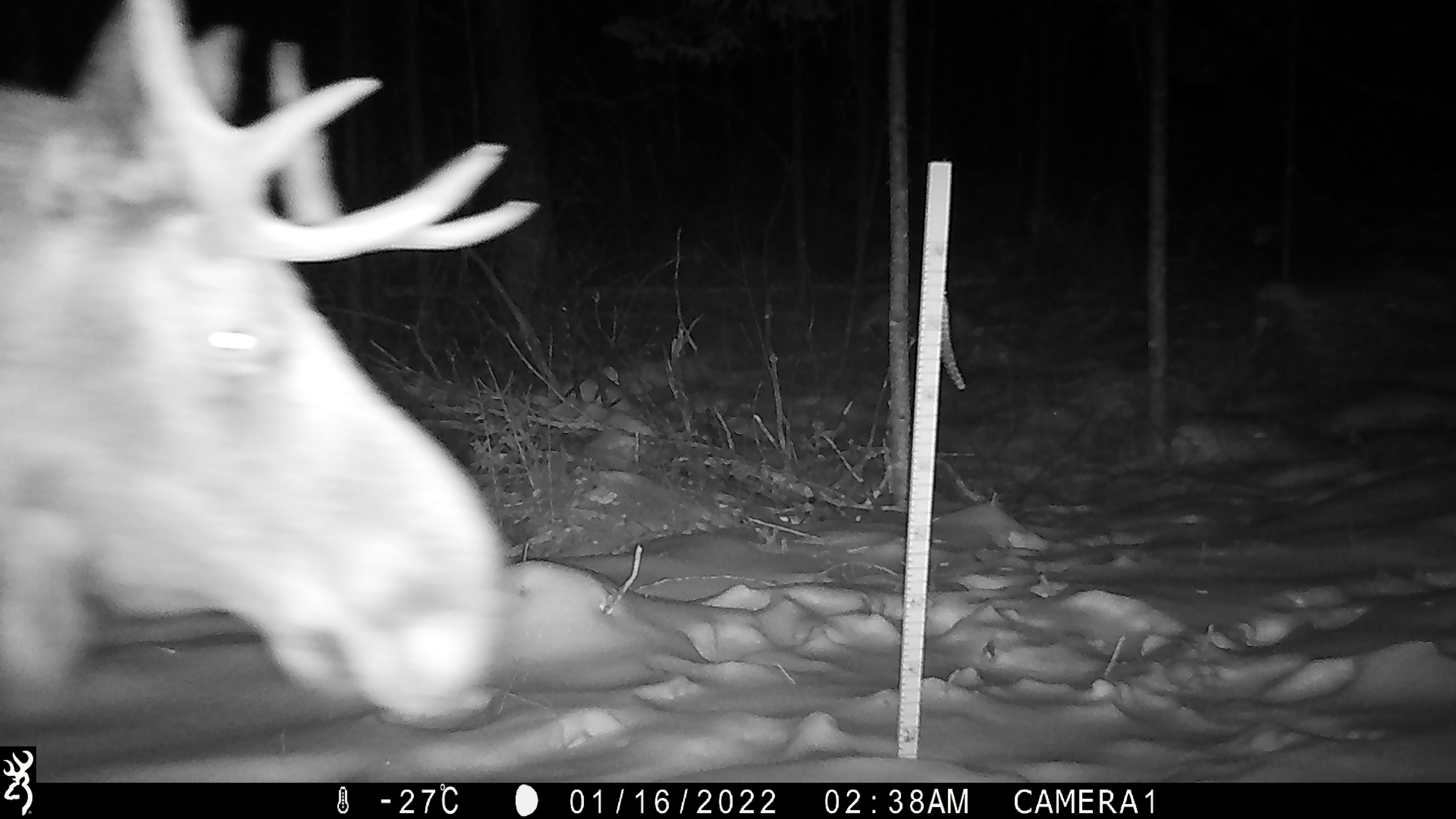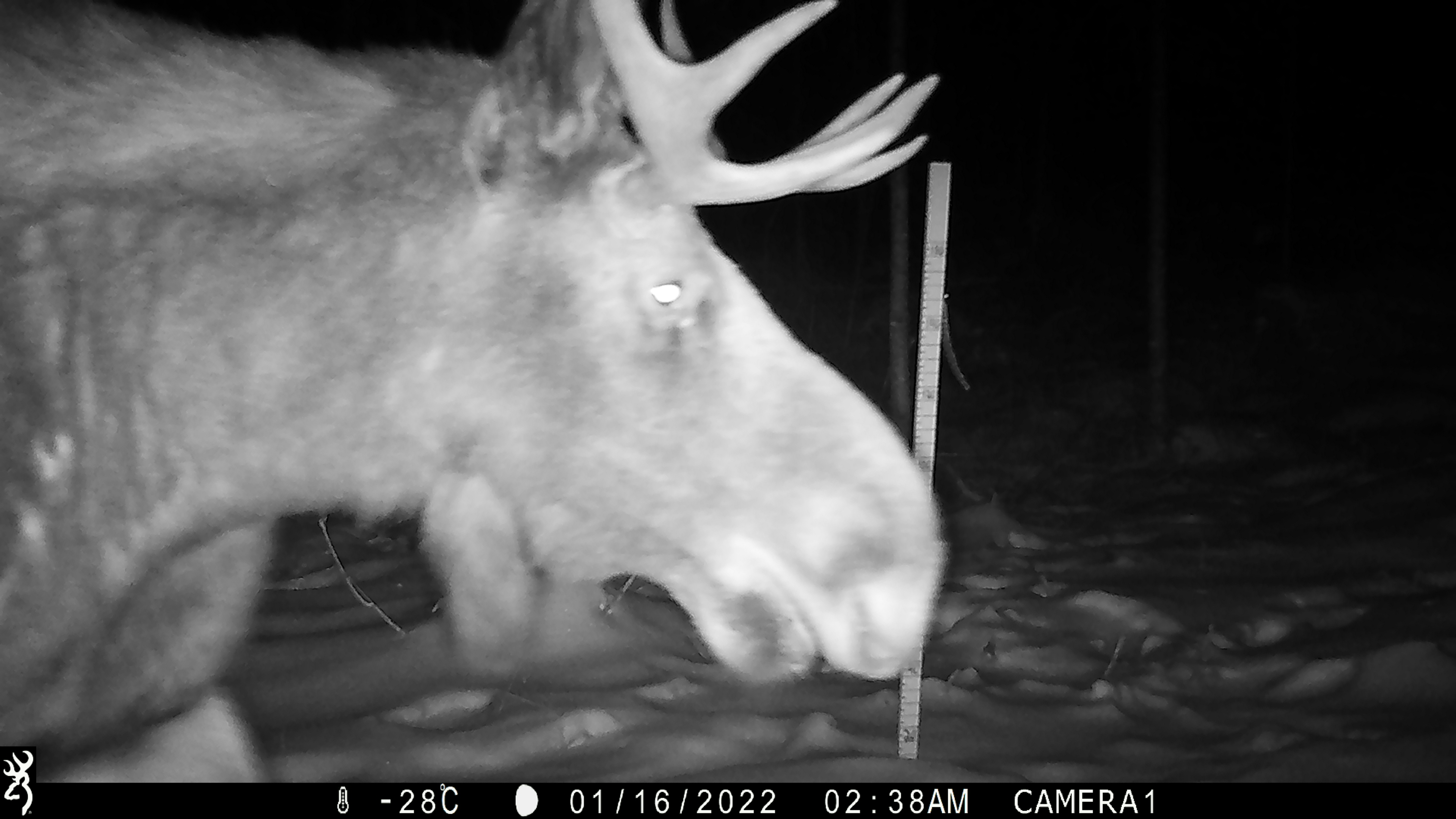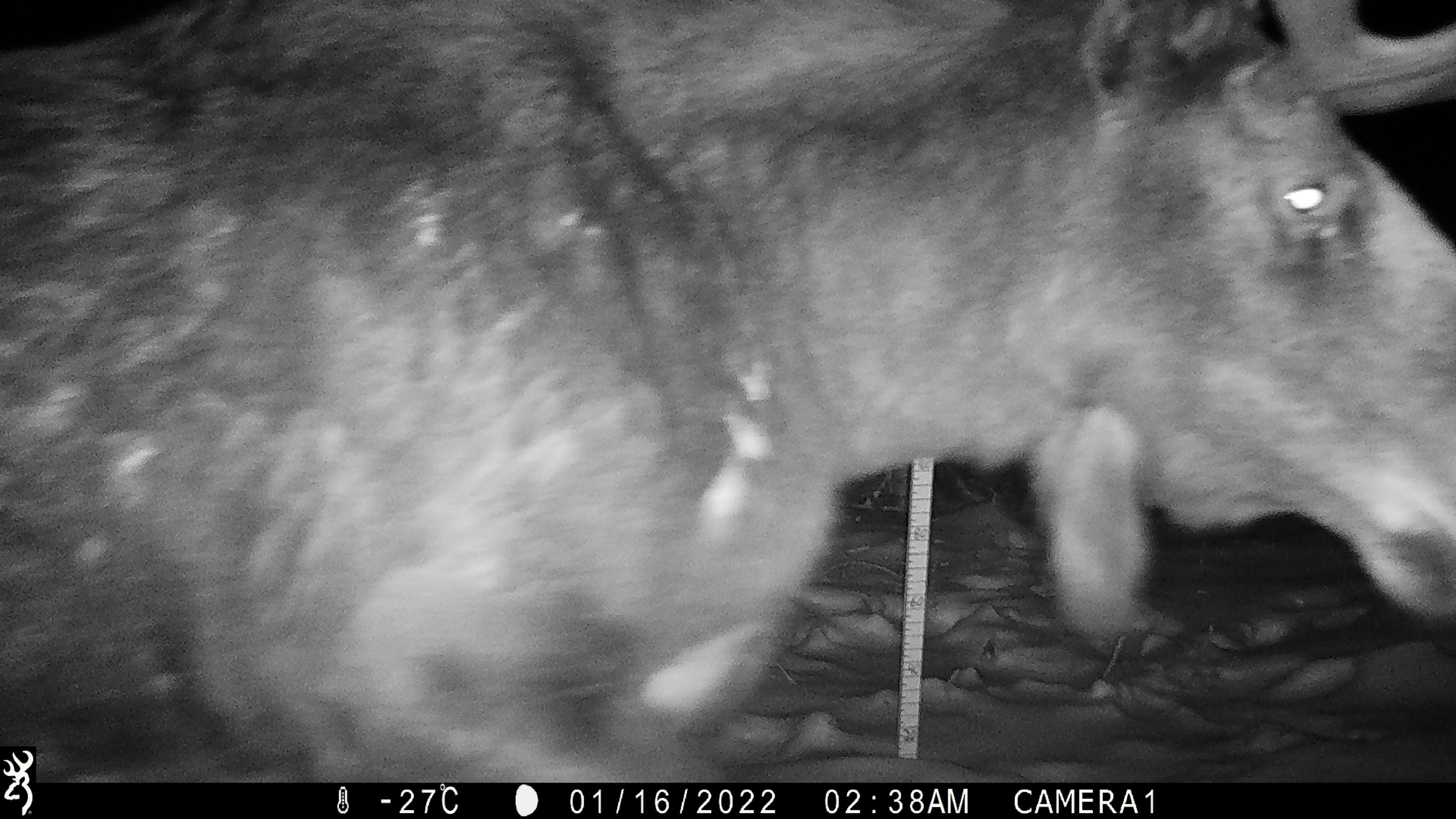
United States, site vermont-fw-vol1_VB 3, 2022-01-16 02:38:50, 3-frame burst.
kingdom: Animalia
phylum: Chordata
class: Mammalia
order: Artiodactyla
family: Cervidae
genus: Alces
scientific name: Alces alces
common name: moose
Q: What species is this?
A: Moose (Alces alces).